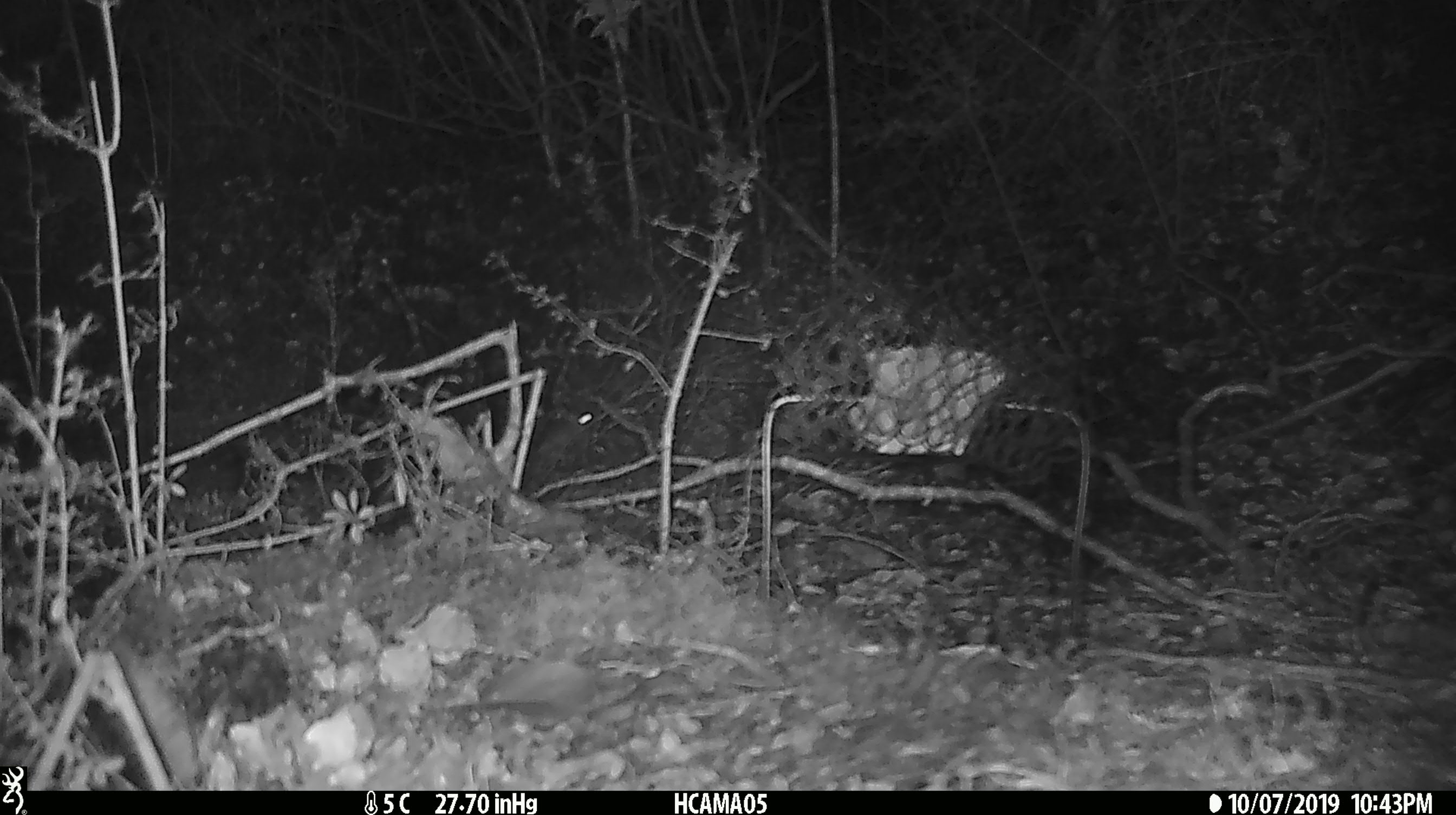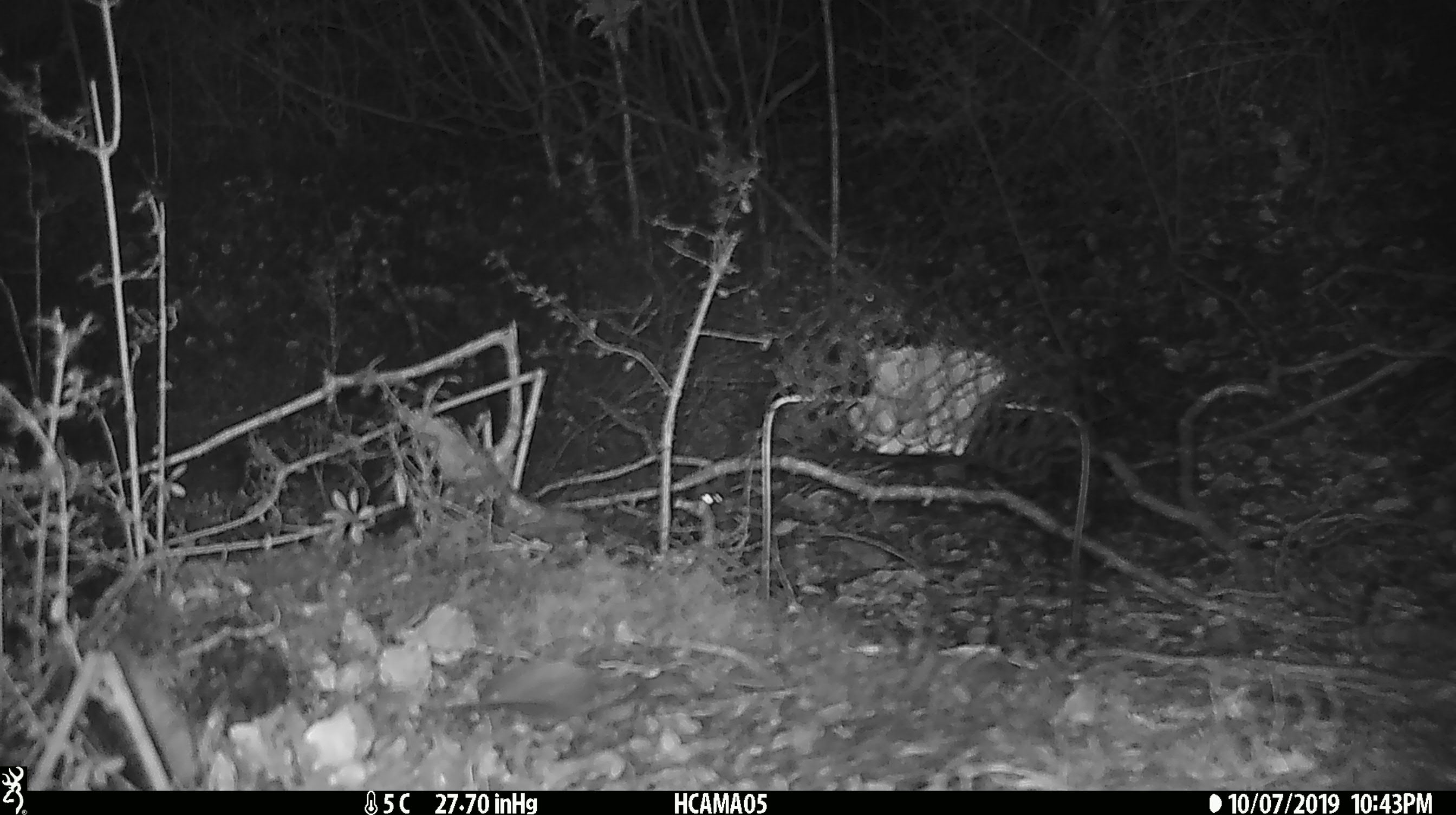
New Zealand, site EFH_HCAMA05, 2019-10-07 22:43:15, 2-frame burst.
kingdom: Animalia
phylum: Chordata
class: Mammalia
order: Rodentia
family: Muridae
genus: Mus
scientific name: Mus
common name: mouse